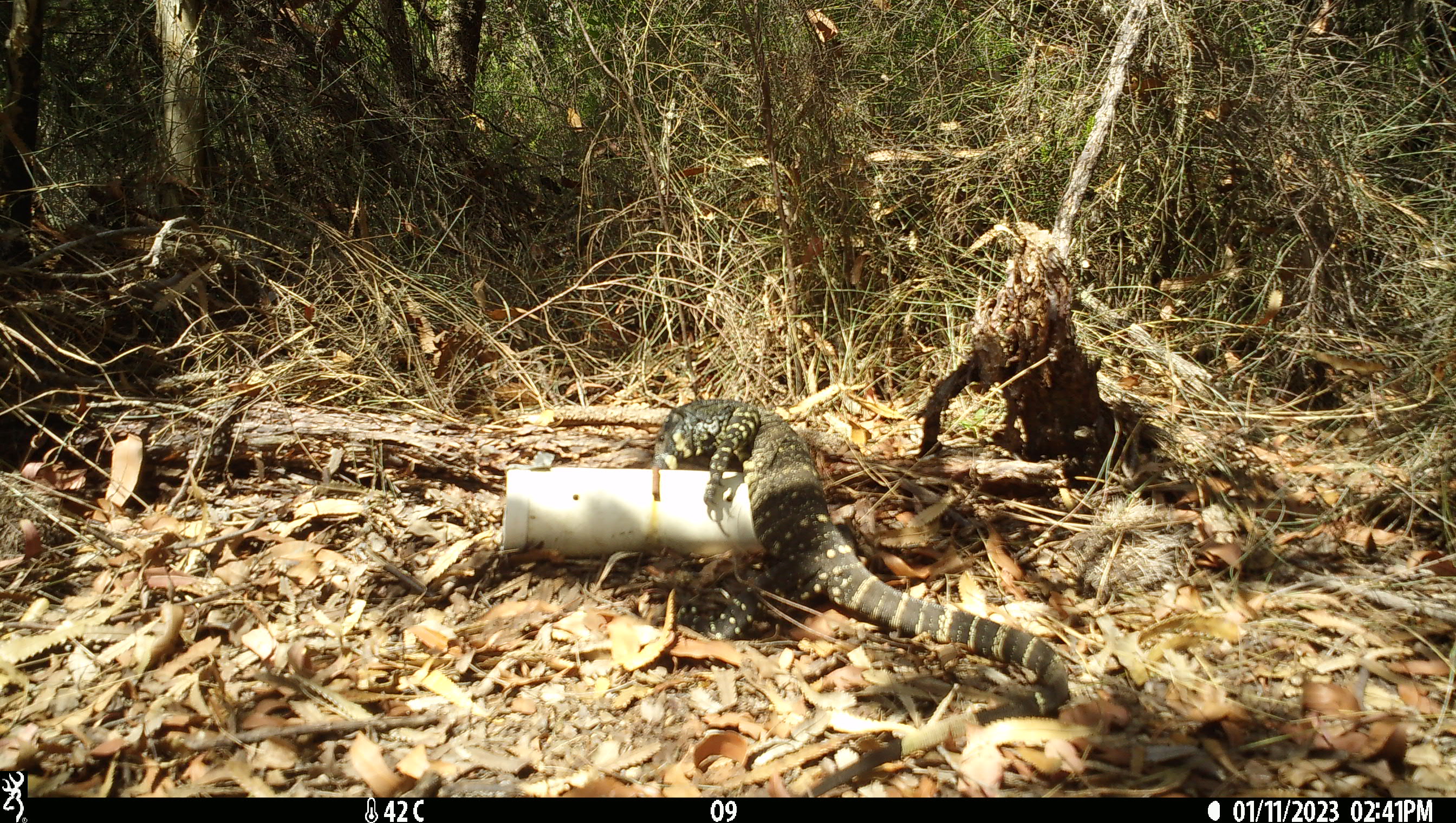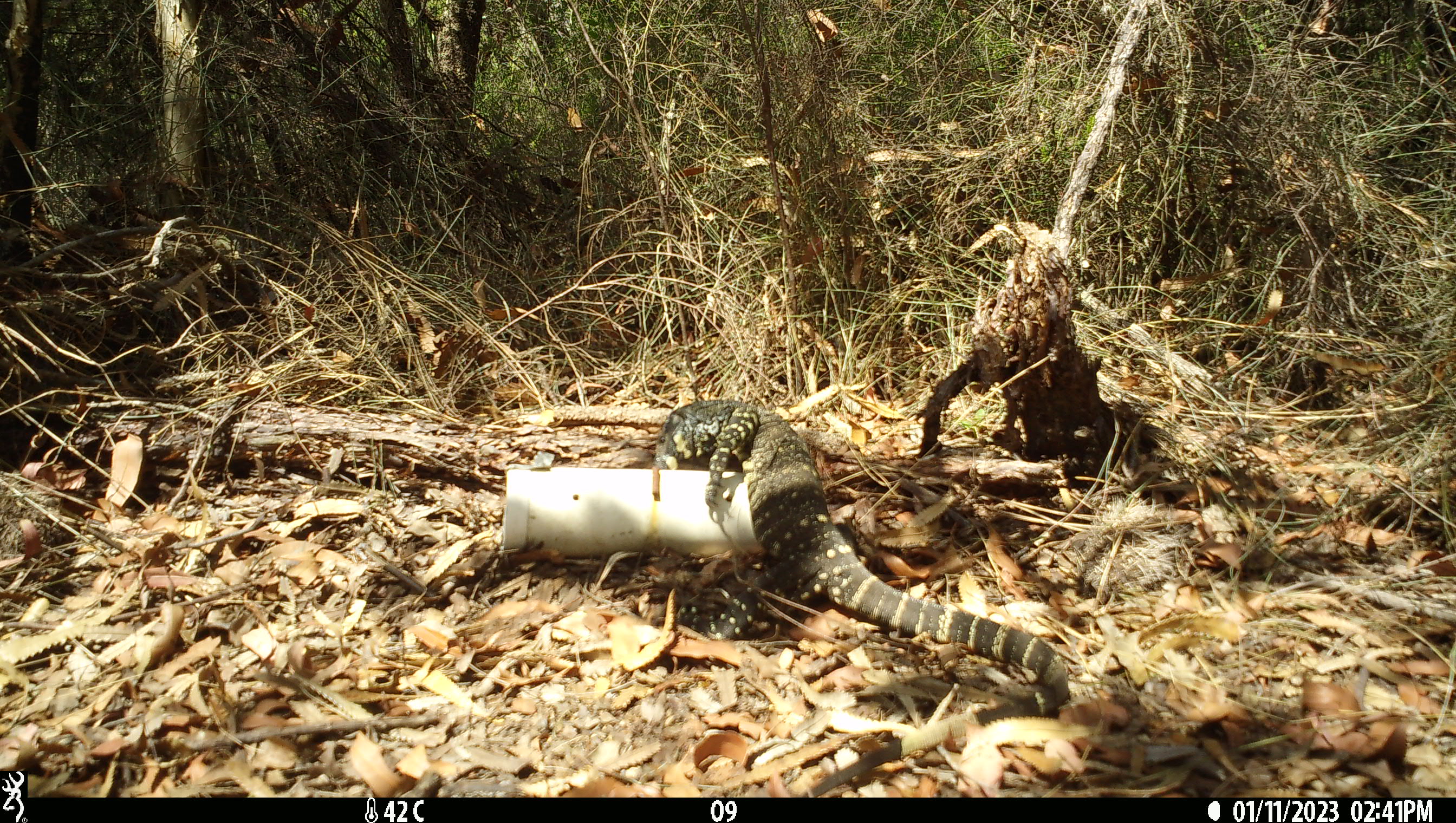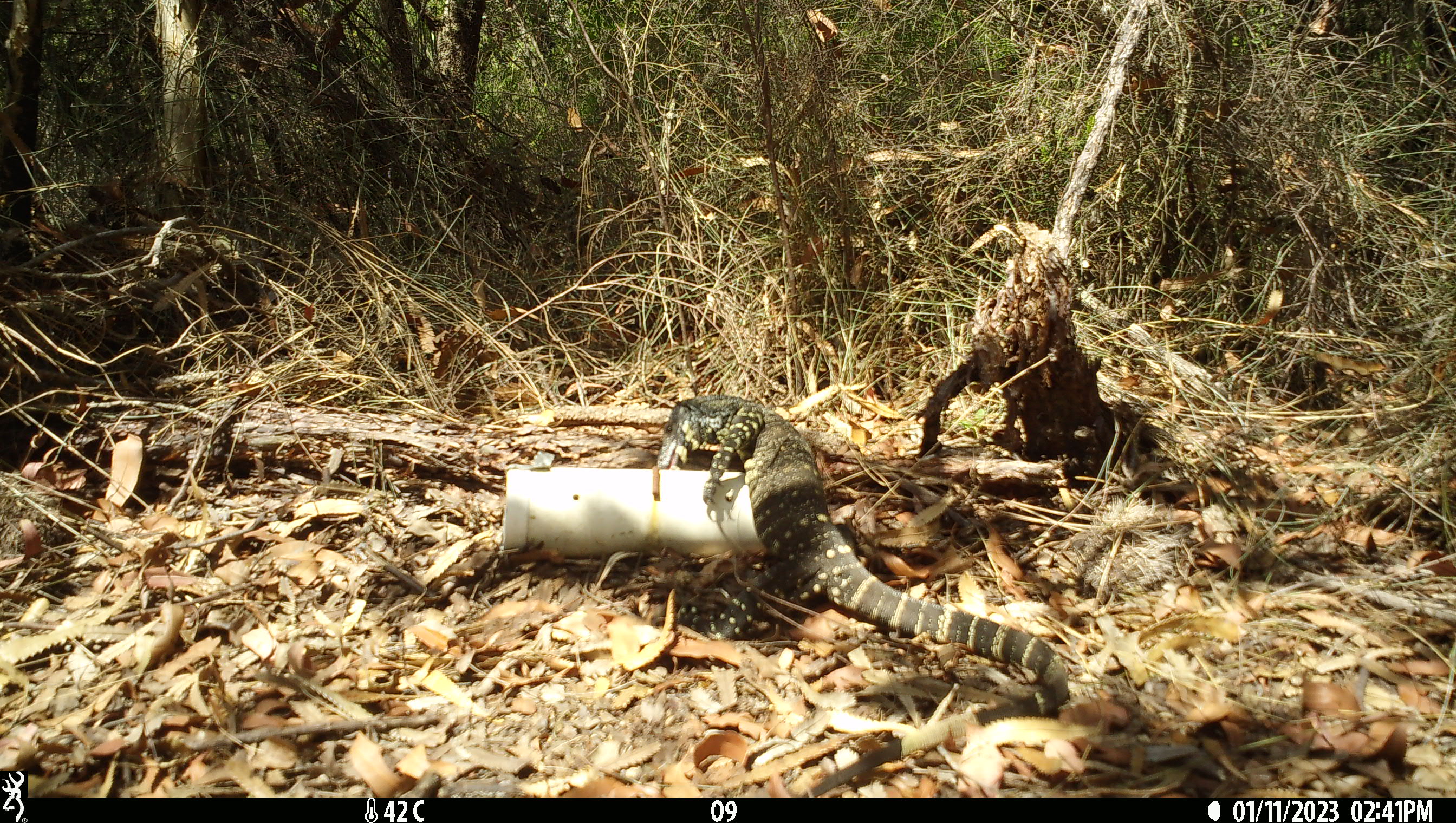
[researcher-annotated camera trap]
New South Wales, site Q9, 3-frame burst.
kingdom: Animalia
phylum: Chordata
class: Reptilia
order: Squamata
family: Varanidae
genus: Varanus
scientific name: Varanus varius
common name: lace monitor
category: goanna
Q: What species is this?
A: Goanna (lace monitor) (Varanus varius).